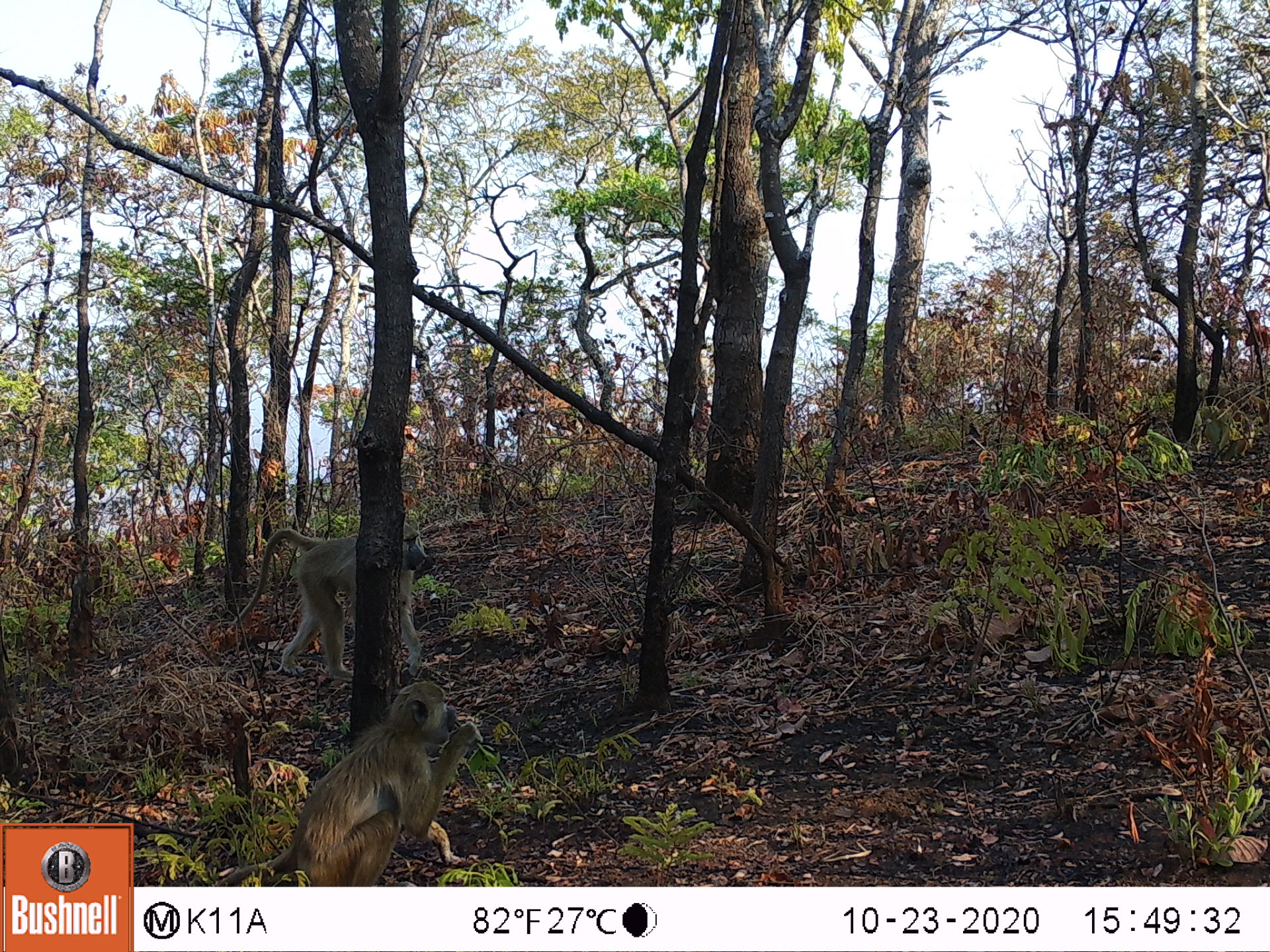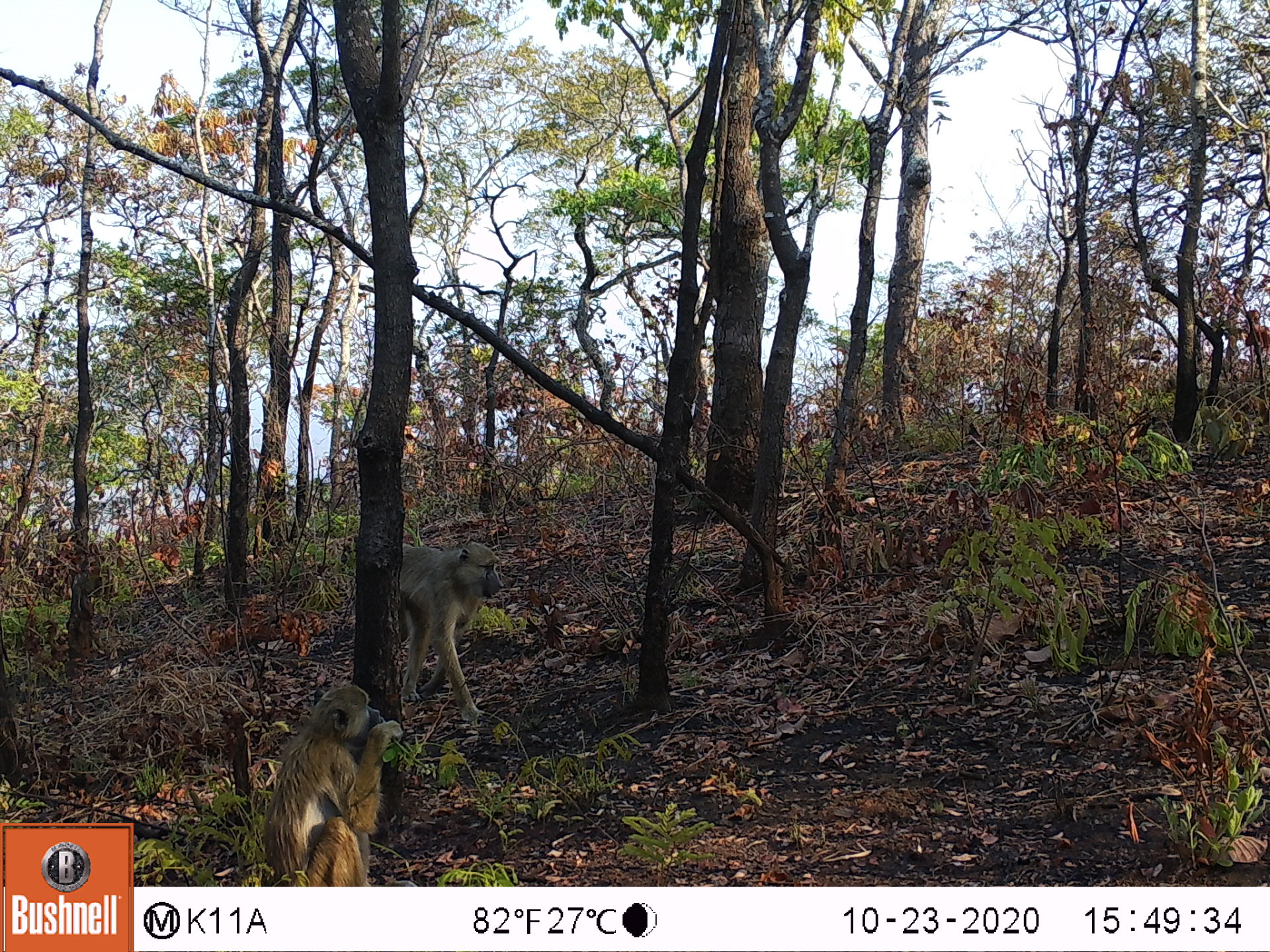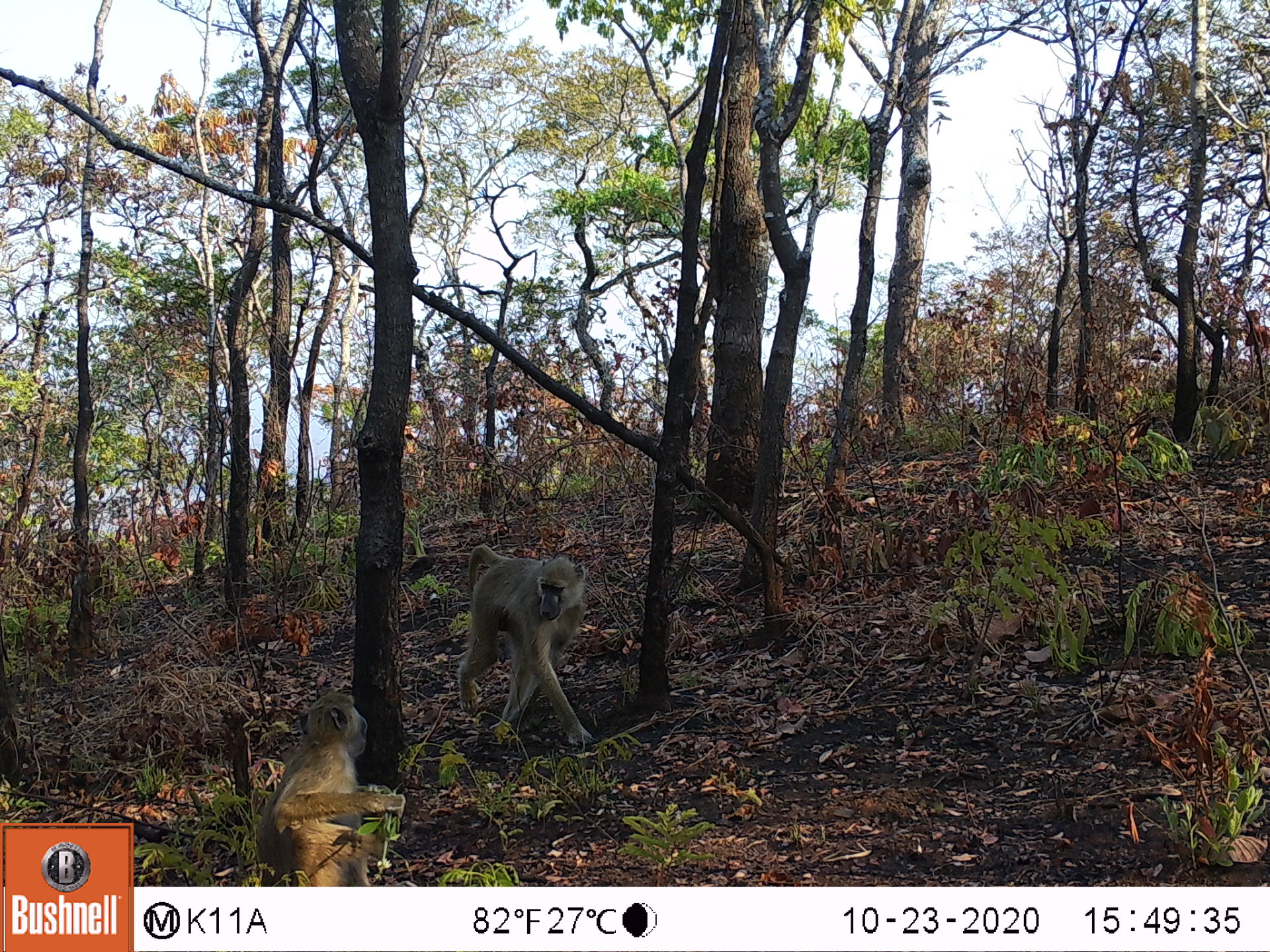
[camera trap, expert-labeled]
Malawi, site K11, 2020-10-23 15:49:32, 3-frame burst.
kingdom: Animalia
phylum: Chordata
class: Mammalia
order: Primates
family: Cercopithecidae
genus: Papio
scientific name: Papio cynocephalus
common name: yellow baboon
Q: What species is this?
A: Yellow baboon (Papio cynocephalus).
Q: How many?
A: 2.